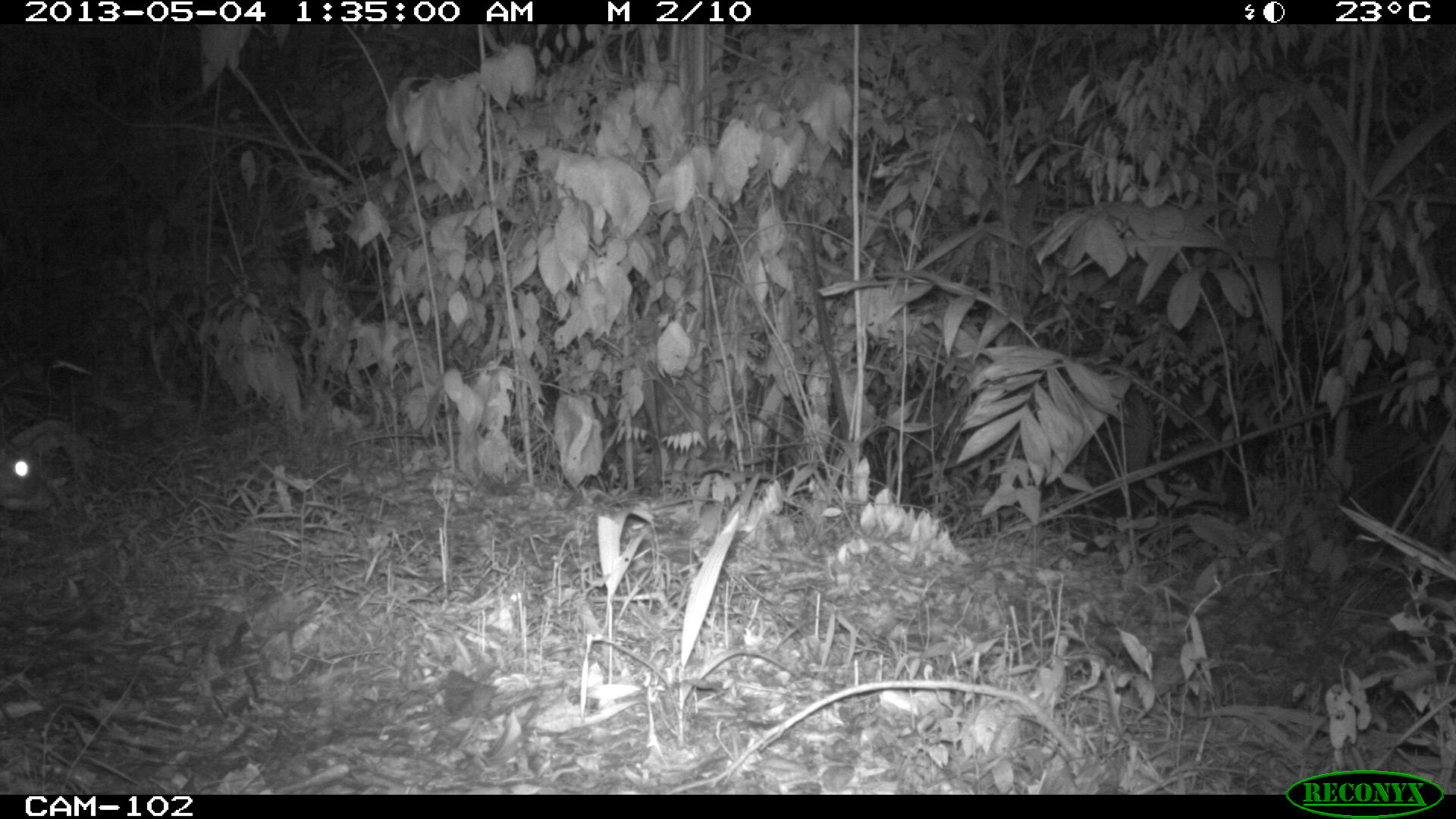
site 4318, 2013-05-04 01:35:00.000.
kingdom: Animalia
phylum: Chordata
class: Mammalia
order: Rodentia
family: Cuniculidae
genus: Cuniculus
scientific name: Cuniculus paca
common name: lowland paca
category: agouti paca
Agouti paca (lowland paca) (Cuniculus paca), count 1.